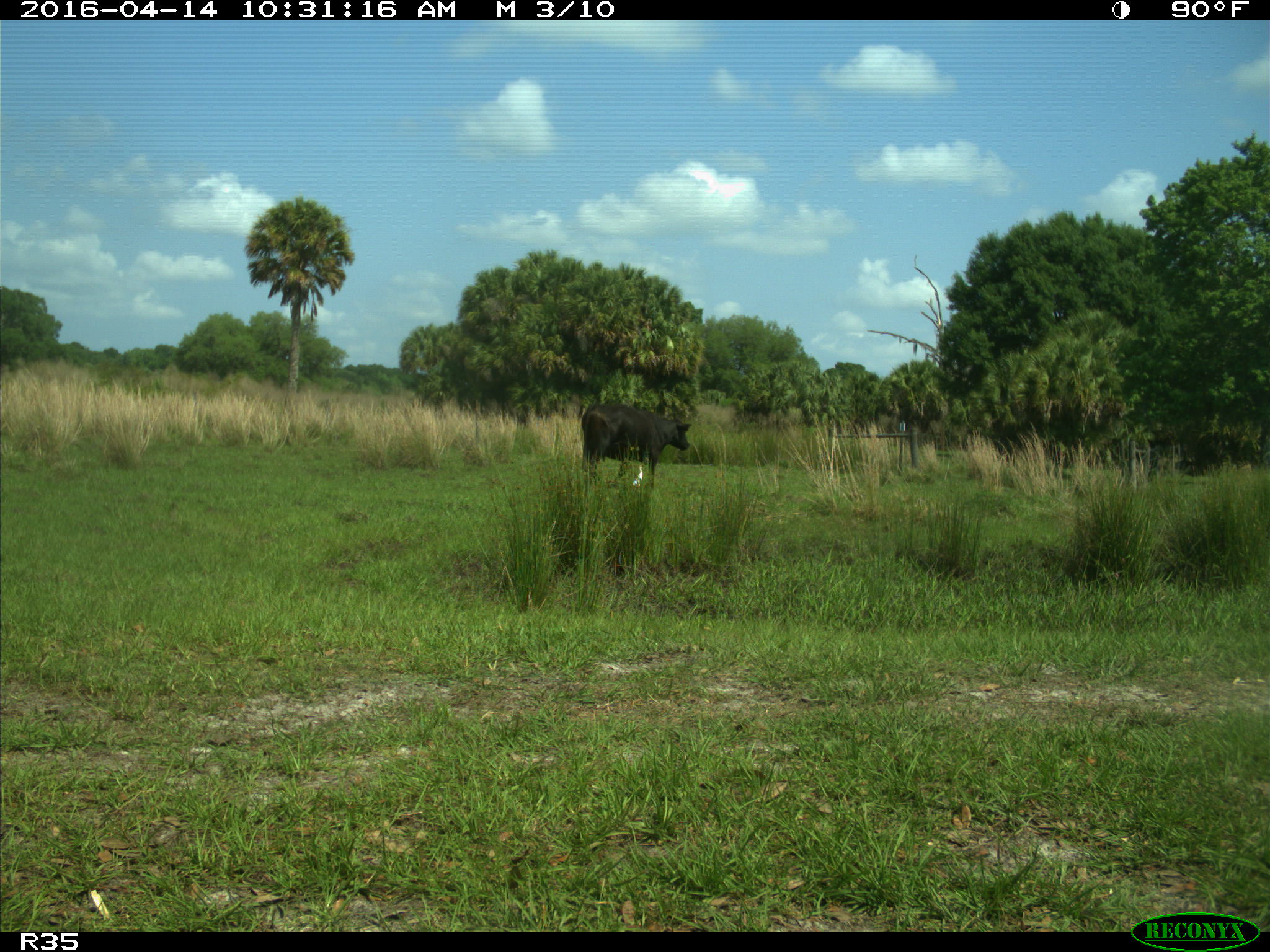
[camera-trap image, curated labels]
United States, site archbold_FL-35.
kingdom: Animalia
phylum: Chordata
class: Mammalia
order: Artiodactyla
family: Bovidae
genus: Bos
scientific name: Bos taurus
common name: domestic cow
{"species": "Bos taurus (domestic cow)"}